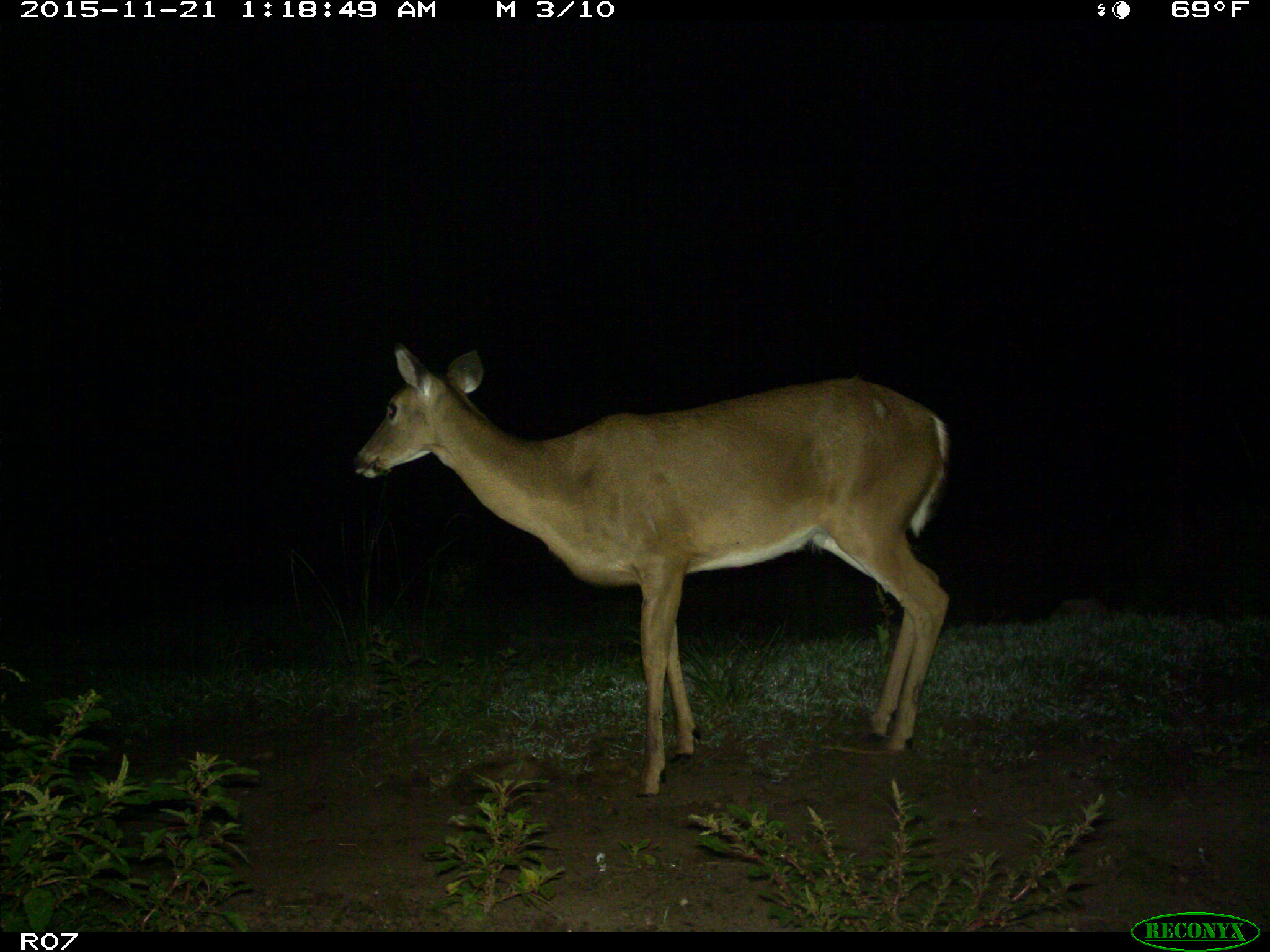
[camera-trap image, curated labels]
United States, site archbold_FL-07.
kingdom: Animalia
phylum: Chordata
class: Mammalia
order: Artiodactyla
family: Cervidae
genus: Odocoileus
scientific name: Odocoileus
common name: deer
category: unidentified deer